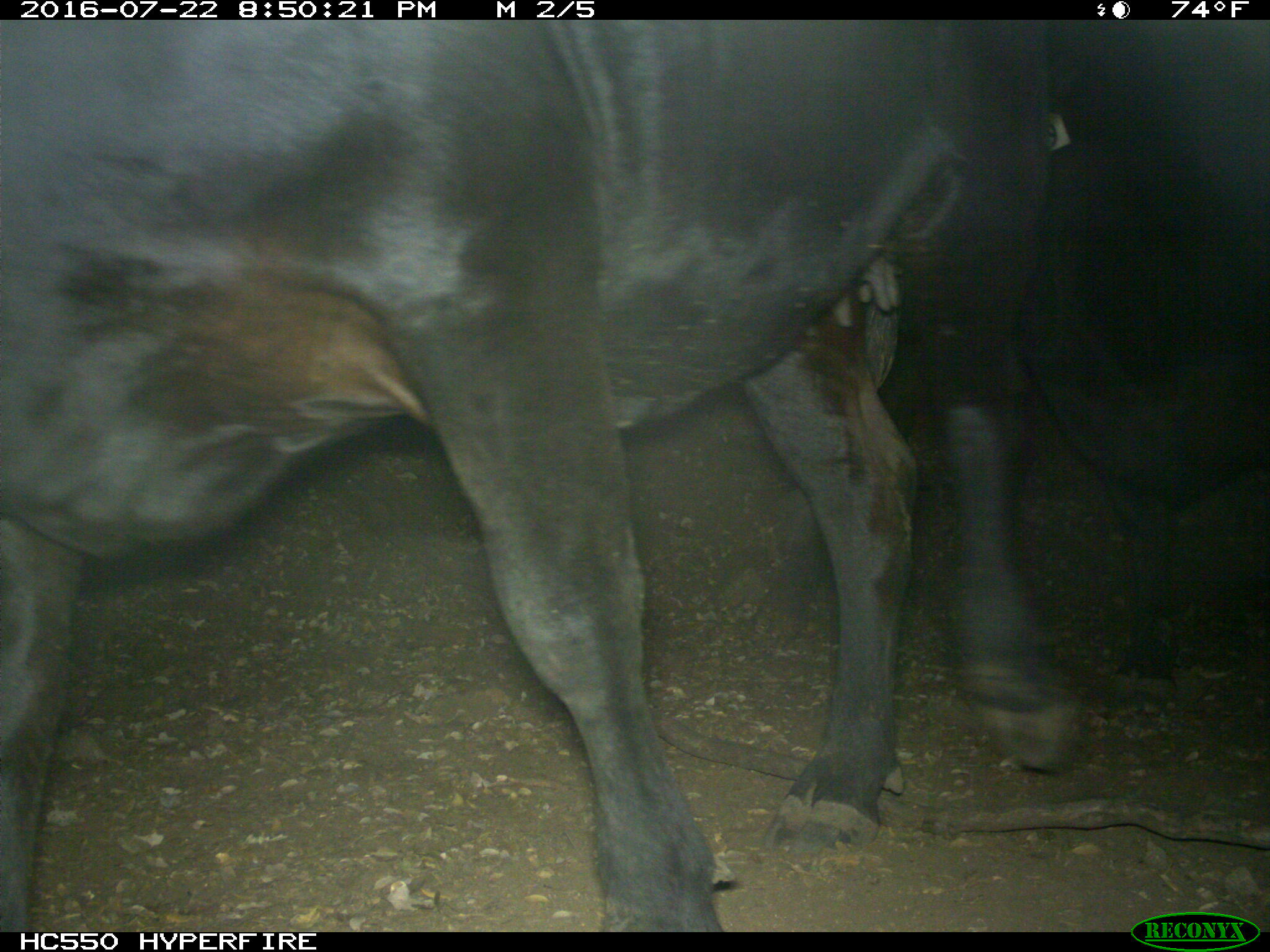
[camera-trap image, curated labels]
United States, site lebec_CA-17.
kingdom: Animalia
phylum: Chordata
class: Mammalia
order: Artiodactyla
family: Bovidae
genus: Bos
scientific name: Bos taurus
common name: domestic cow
Bos taurus (domestic cow).